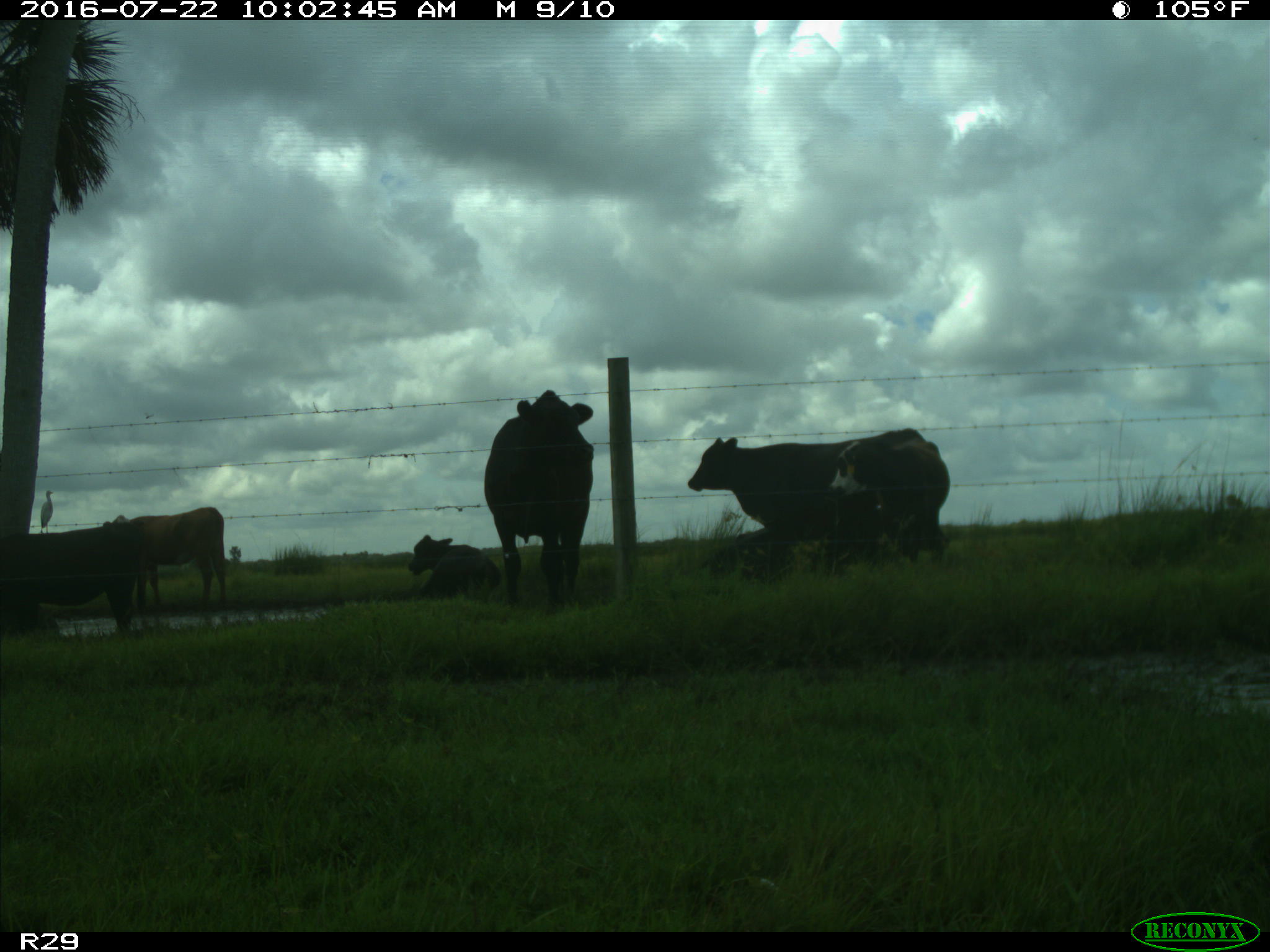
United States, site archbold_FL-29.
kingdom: Animalia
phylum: Chordata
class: Mammalia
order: Artiodactyla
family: Bovidae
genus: Bos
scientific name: Bos taurus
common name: domestic cow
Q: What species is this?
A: Bos taurus (domestic cow).